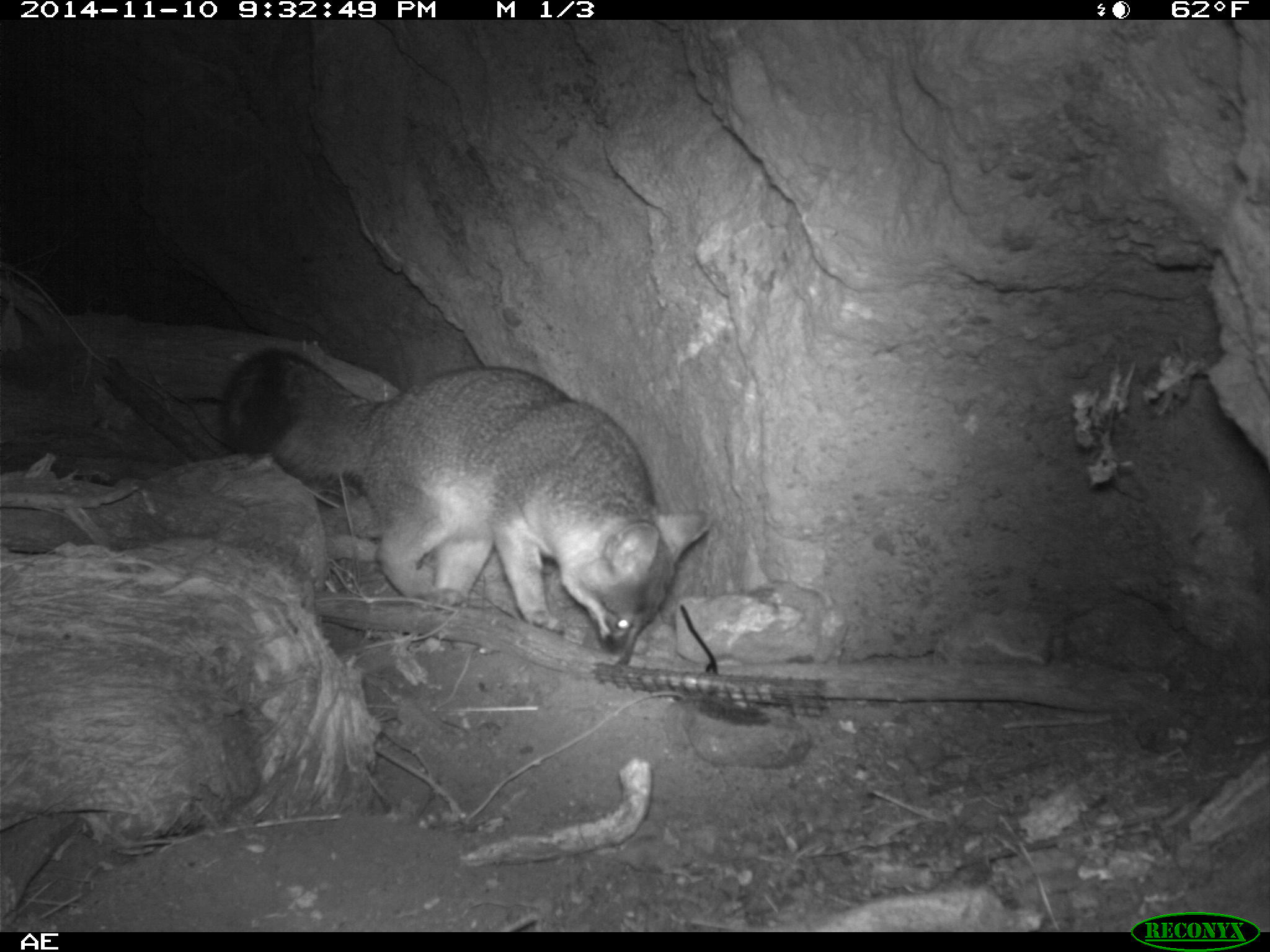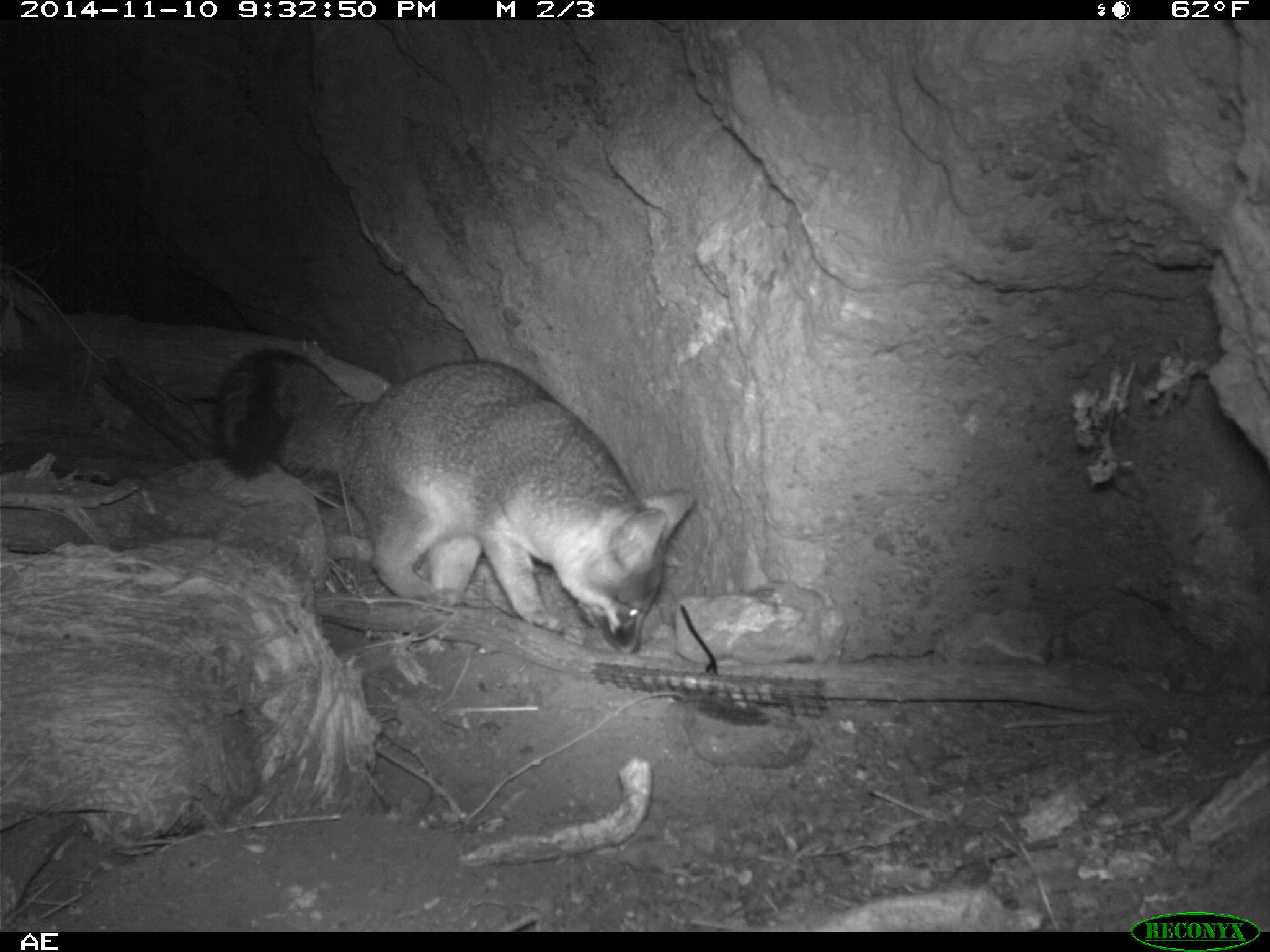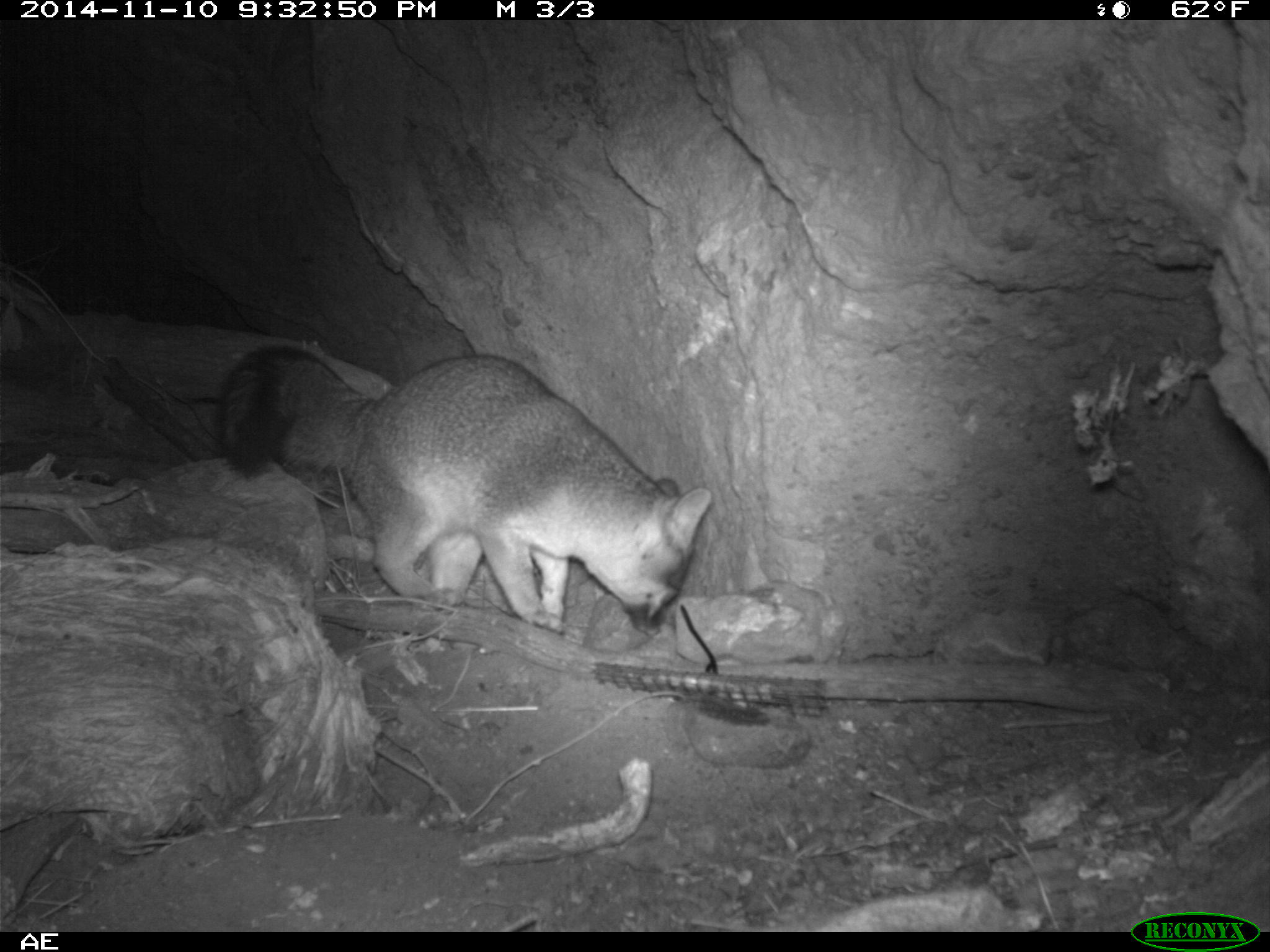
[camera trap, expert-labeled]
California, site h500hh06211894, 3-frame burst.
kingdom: Animalia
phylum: Chordata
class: Mammalia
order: Carnivora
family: Canidae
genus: Urocyon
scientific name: Urocyon littoralis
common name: island fox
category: fox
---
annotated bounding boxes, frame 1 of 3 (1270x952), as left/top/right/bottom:
fox: 215/344/712/666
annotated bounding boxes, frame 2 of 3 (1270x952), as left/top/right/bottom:
fox: 212/346/693/655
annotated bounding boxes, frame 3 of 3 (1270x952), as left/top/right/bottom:
fox: 215/343/711/638